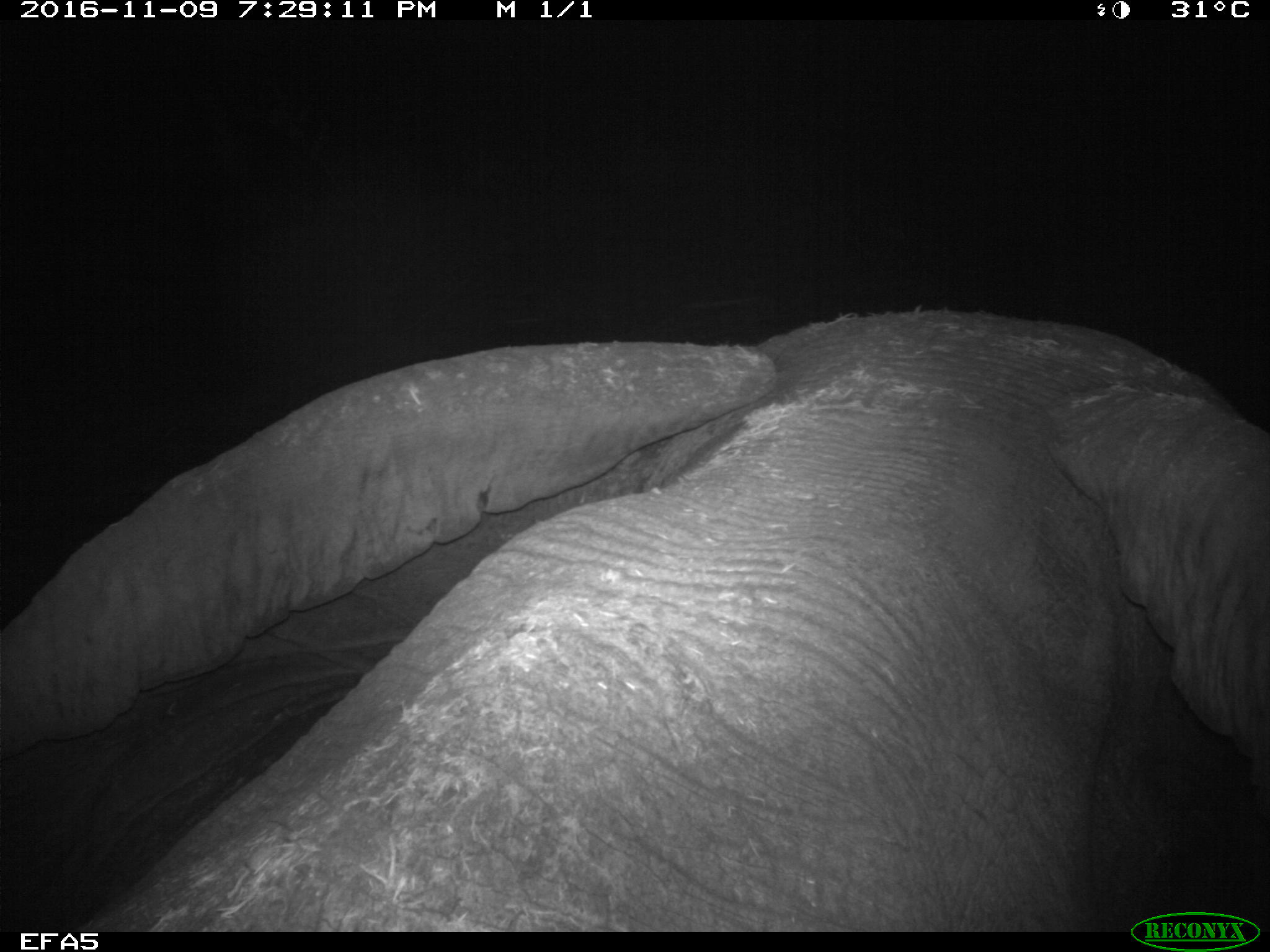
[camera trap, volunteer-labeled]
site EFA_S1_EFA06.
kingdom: Animalia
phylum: Chordata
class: Mammalia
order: Proboscidea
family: Elephantidae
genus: Loxodonta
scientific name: Loxodonta africana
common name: african bush elephant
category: elephant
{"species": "elephant (african bush elephant) (Loxodonta africana)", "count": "2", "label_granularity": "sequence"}